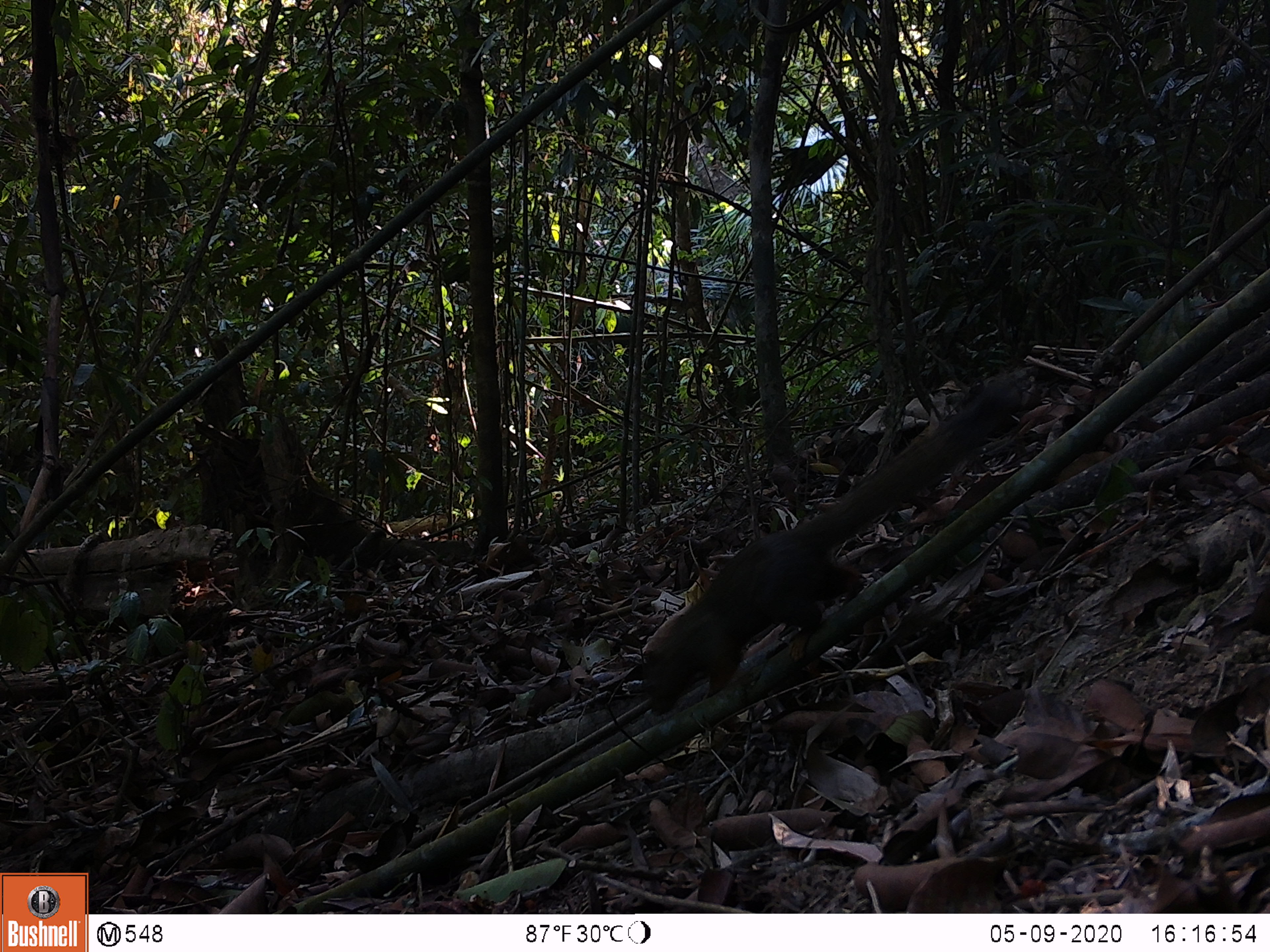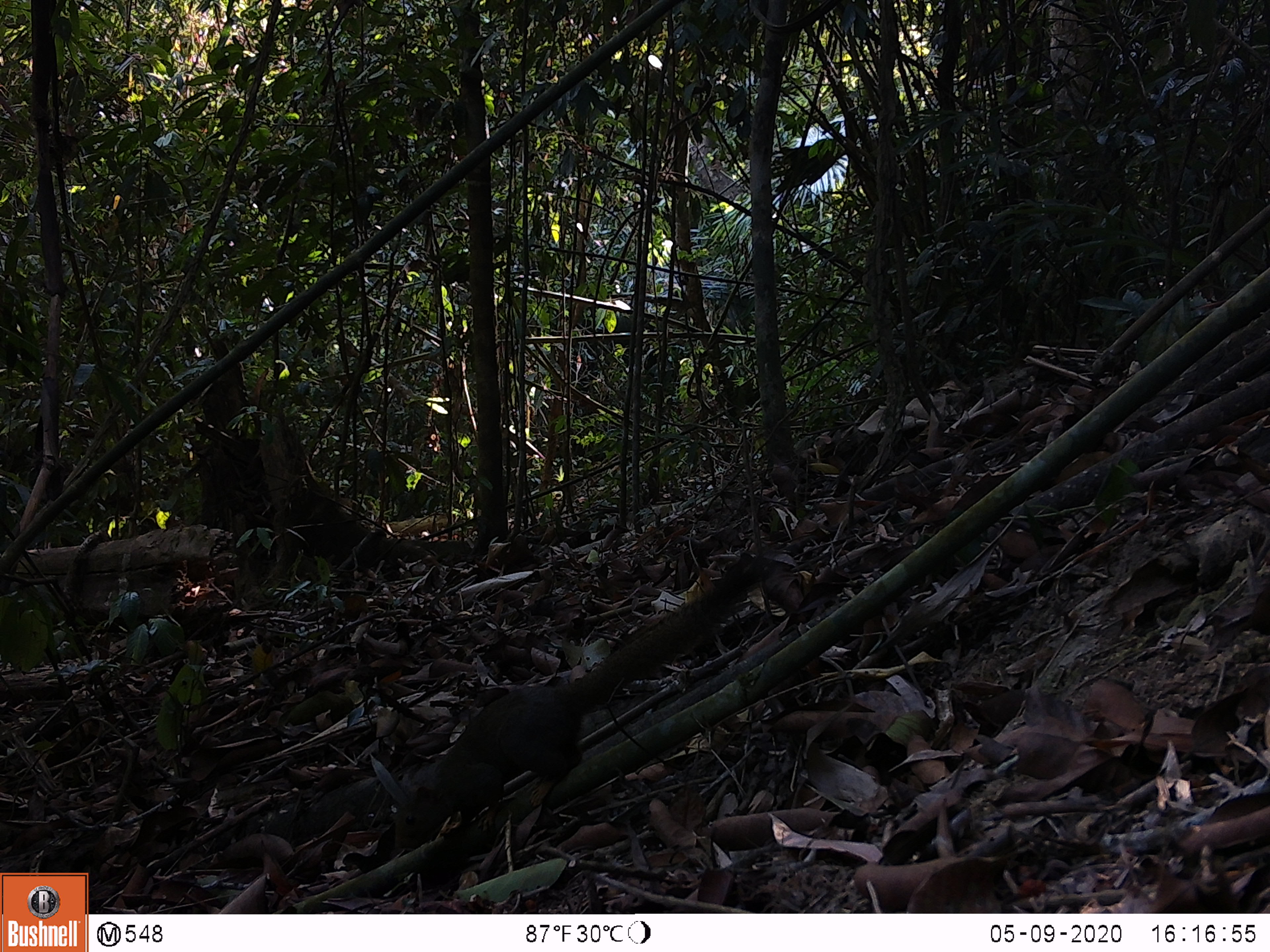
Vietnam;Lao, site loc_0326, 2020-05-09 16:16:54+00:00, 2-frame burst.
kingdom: Animalia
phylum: Chordata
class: Mammalia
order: Rodentia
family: Sciuridae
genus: Callosciurus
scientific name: Callosciurus erythraeus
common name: pallas's squirrel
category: pallass squirrel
Pallass squirrel (pallas's squirrel) (Callosciurus erythraeus). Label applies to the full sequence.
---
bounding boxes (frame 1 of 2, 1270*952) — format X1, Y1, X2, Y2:
pallass squirrel: 645, 383, 1025, 716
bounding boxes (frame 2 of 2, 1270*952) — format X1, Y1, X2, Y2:
pallass squirrel: 394, 550, 777, 851